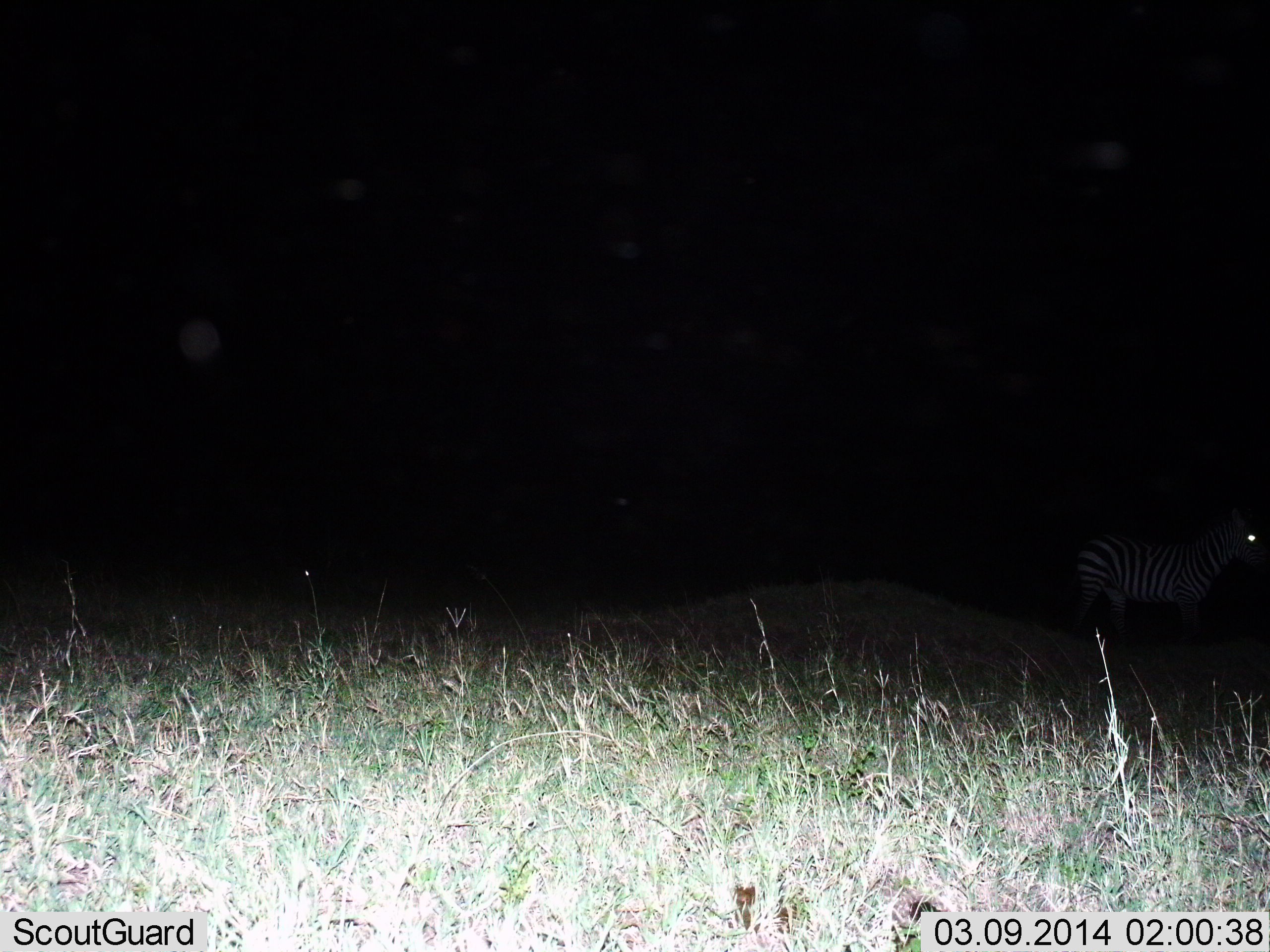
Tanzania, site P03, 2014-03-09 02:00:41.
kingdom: Animalia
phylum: Chordata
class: Mammalia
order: Perissodactyla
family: Equidae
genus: Equus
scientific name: Equus quagga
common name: plains zebra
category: zebra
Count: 1.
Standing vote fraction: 70%.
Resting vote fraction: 0%.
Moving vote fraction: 30%.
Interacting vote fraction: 0%.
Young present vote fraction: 0%.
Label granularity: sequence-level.